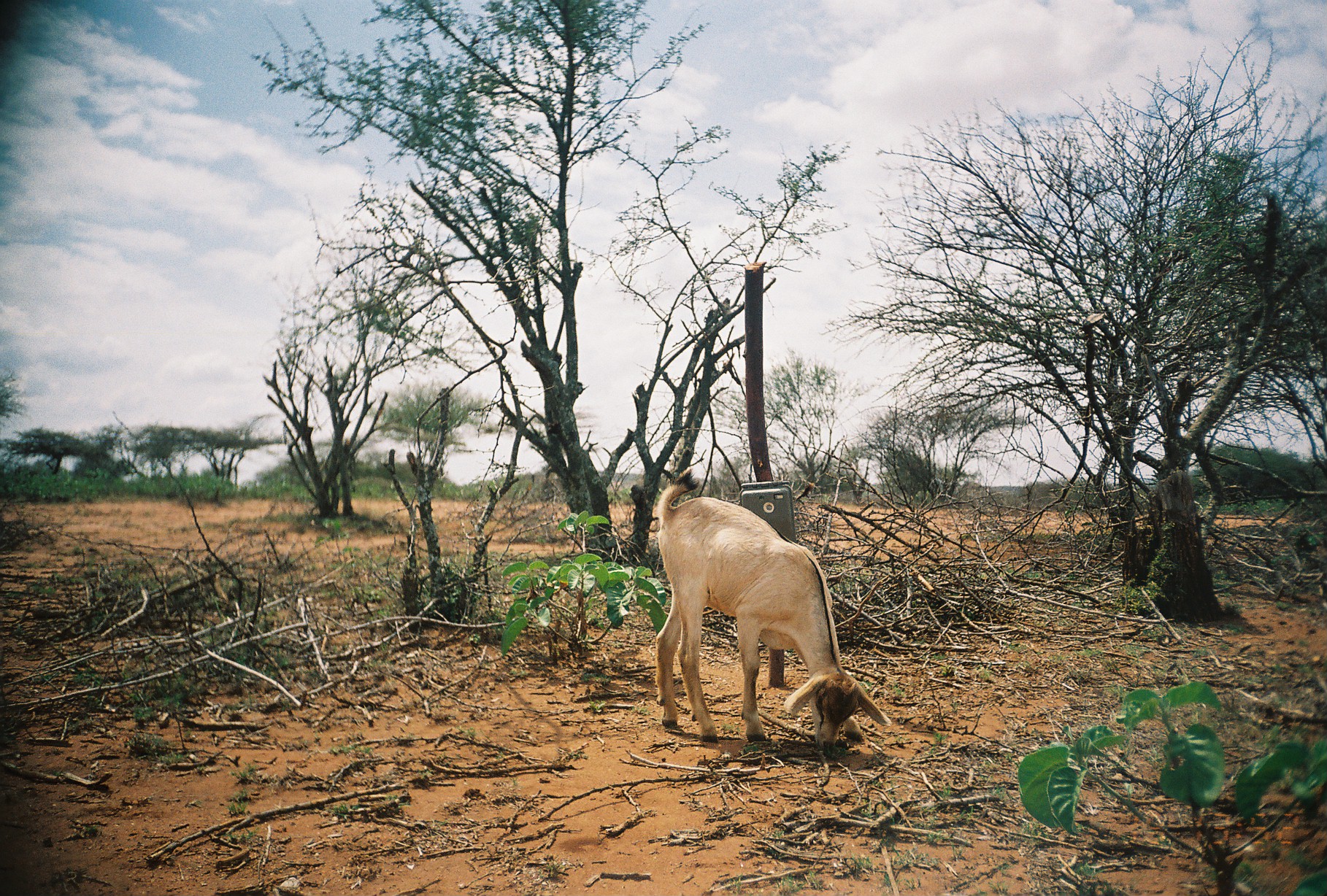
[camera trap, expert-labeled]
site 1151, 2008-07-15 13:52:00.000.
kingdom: Animalia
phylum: Chordata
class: Mammalia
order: Artiodactyla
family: Bovidae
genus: Capra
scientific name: Capra aegagrus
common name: wild goat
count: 1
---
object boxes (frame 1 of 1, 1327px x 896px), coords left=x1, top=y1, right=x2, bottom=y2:
capra aegagrus: left=652, top=466, right=892, bottom=759